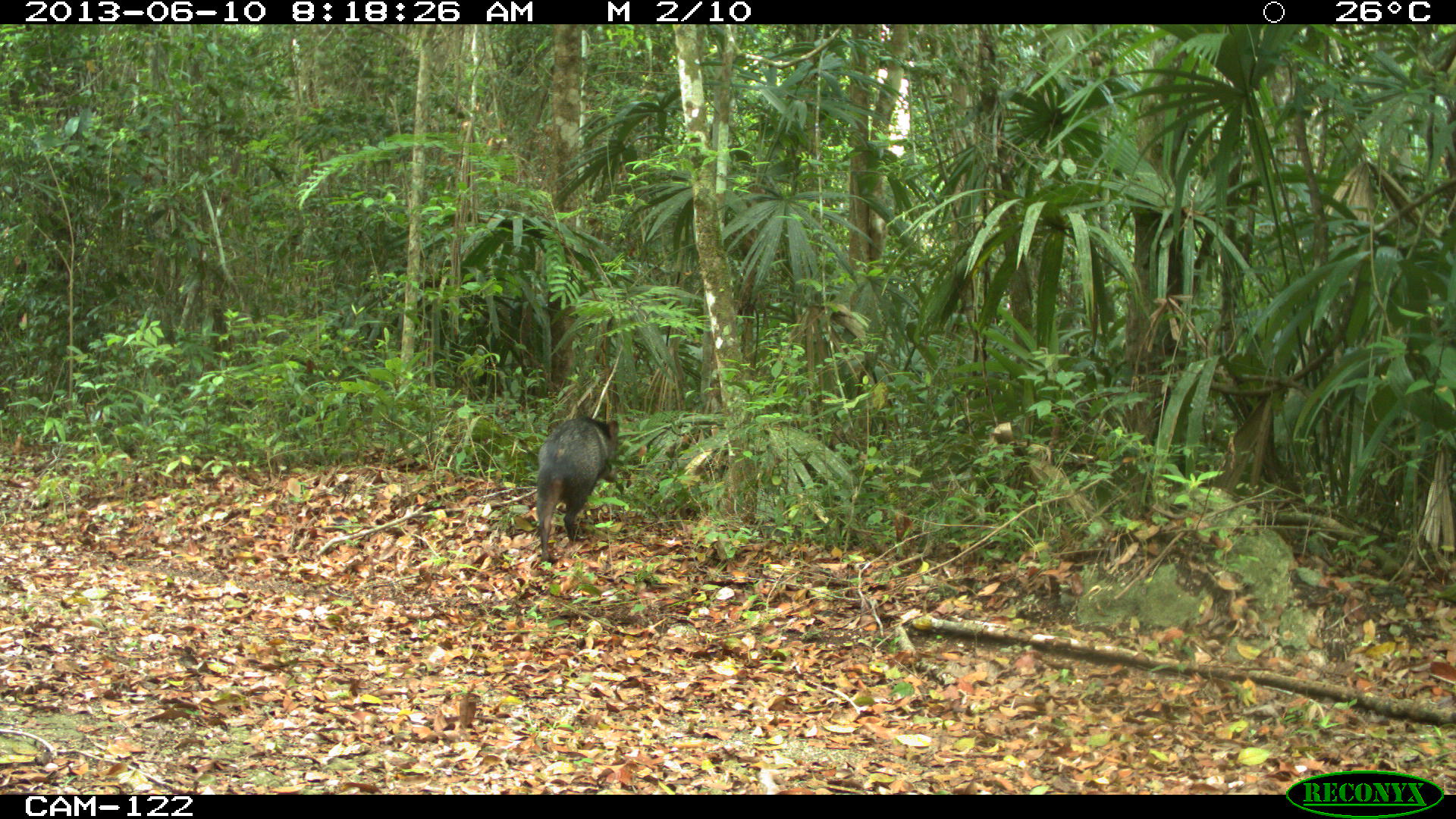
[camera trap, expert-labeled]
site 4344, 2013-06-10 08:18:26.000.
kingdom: Animalia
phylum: Chordata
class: Mammalia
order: Artiodactyla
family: Tayassuidae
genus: Pecari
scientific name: Pecari tajacu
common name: collared peccary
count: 5